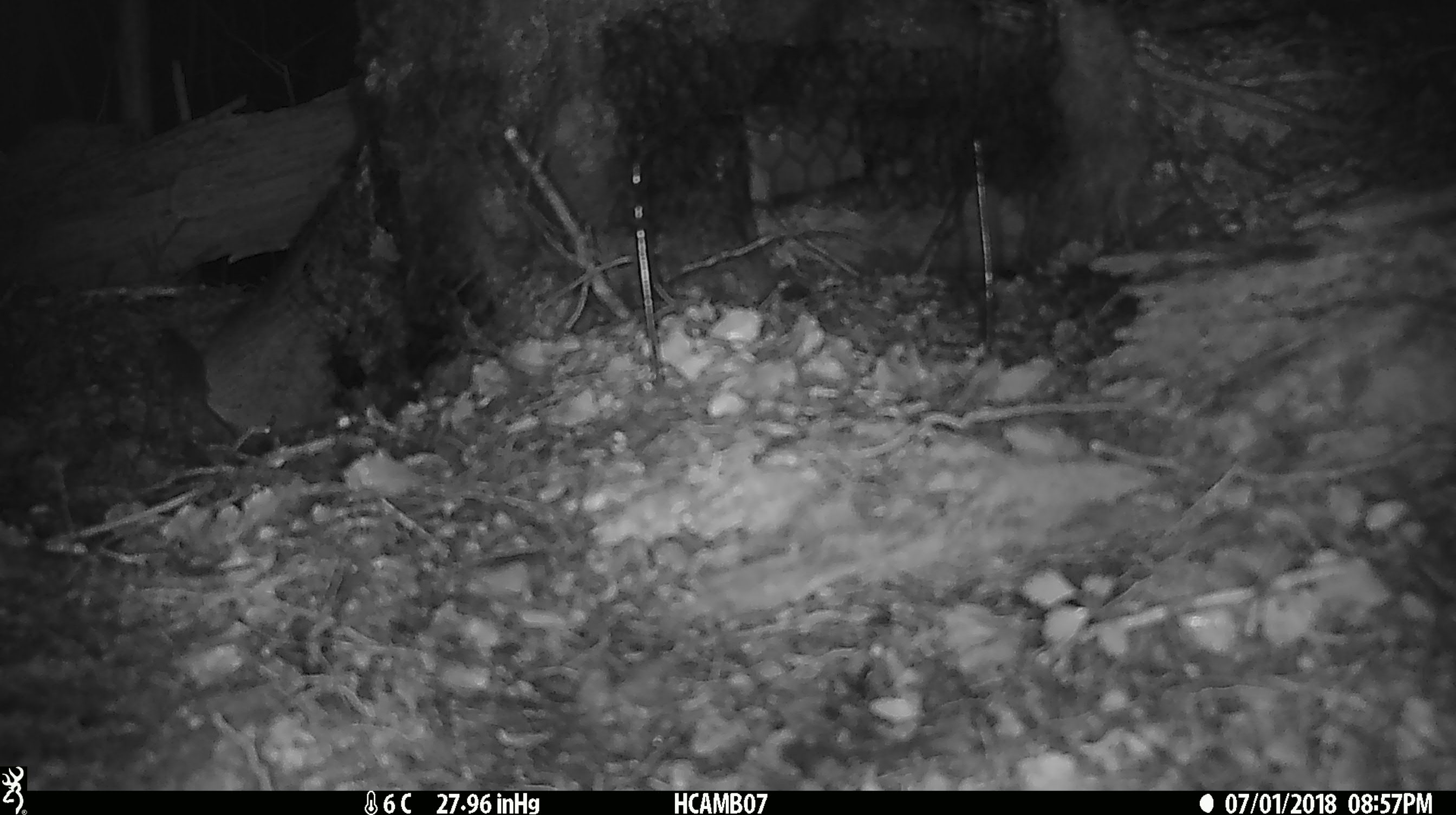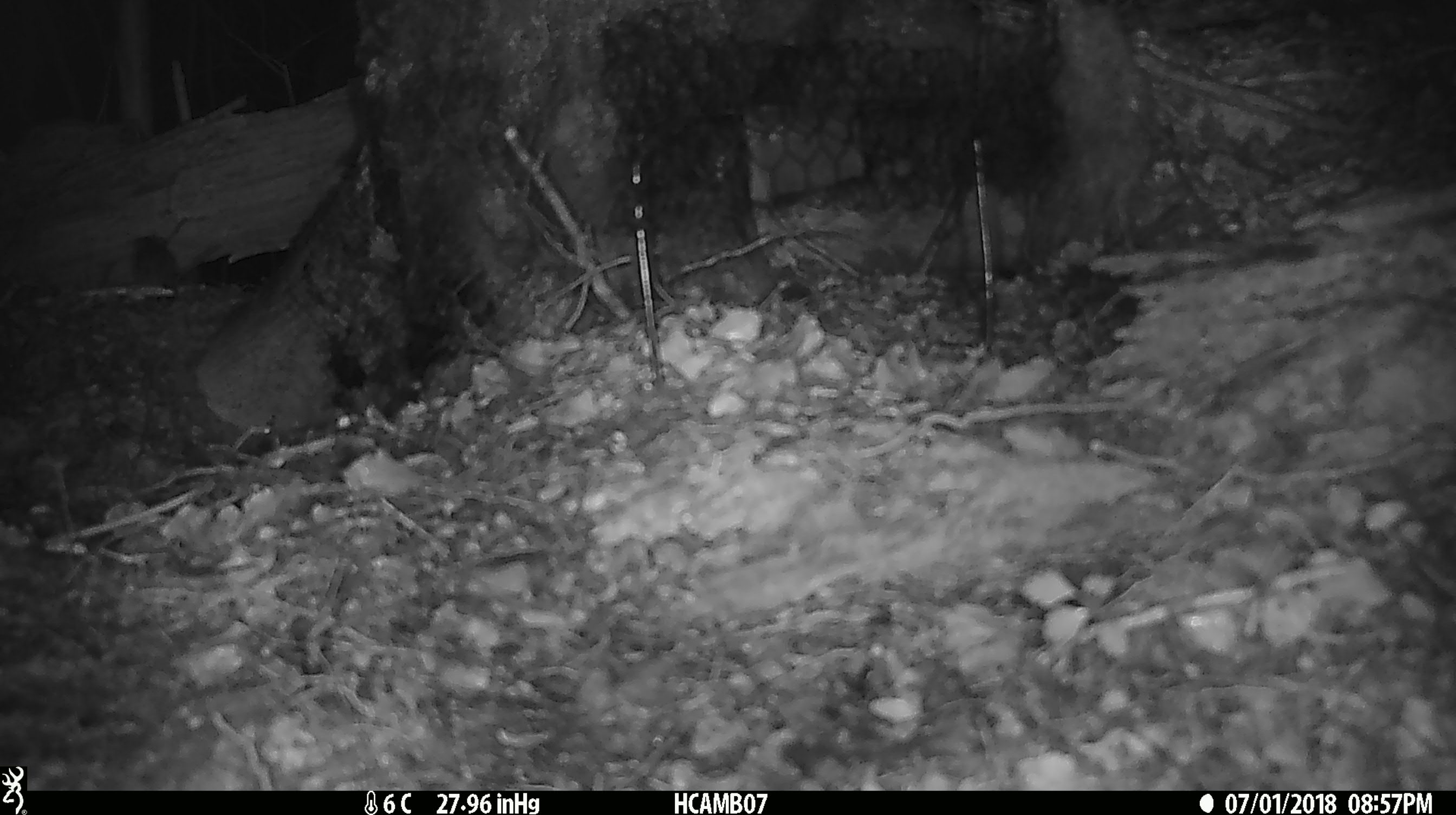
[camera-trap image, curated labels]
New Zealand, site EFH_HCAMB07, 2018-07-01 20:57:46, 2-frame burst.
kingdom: Animalia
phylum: Chordata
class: Mammalia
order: Rodentia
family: Muridae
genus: Mus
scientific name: Mus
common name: mouse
Mouse (Mus).